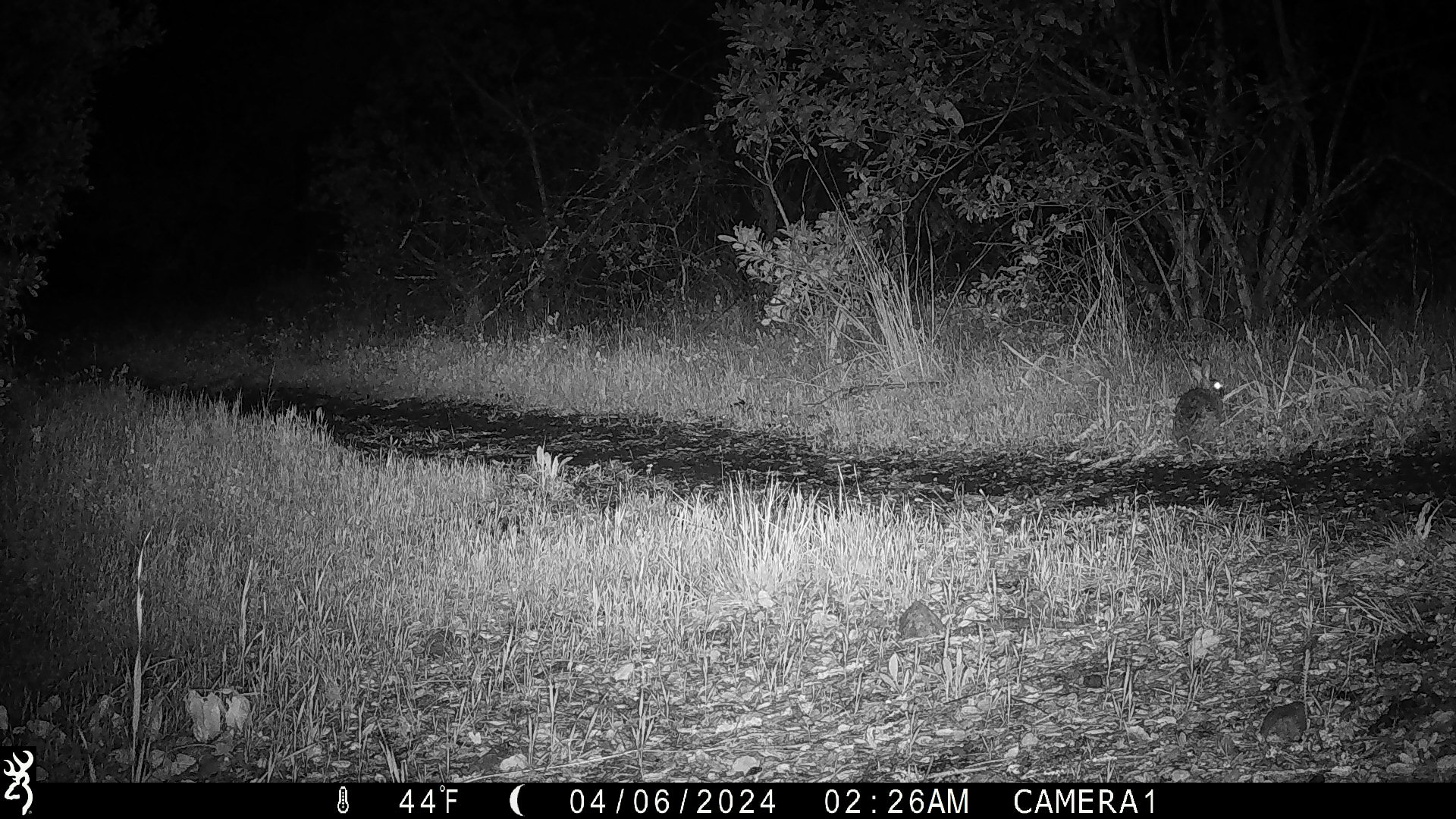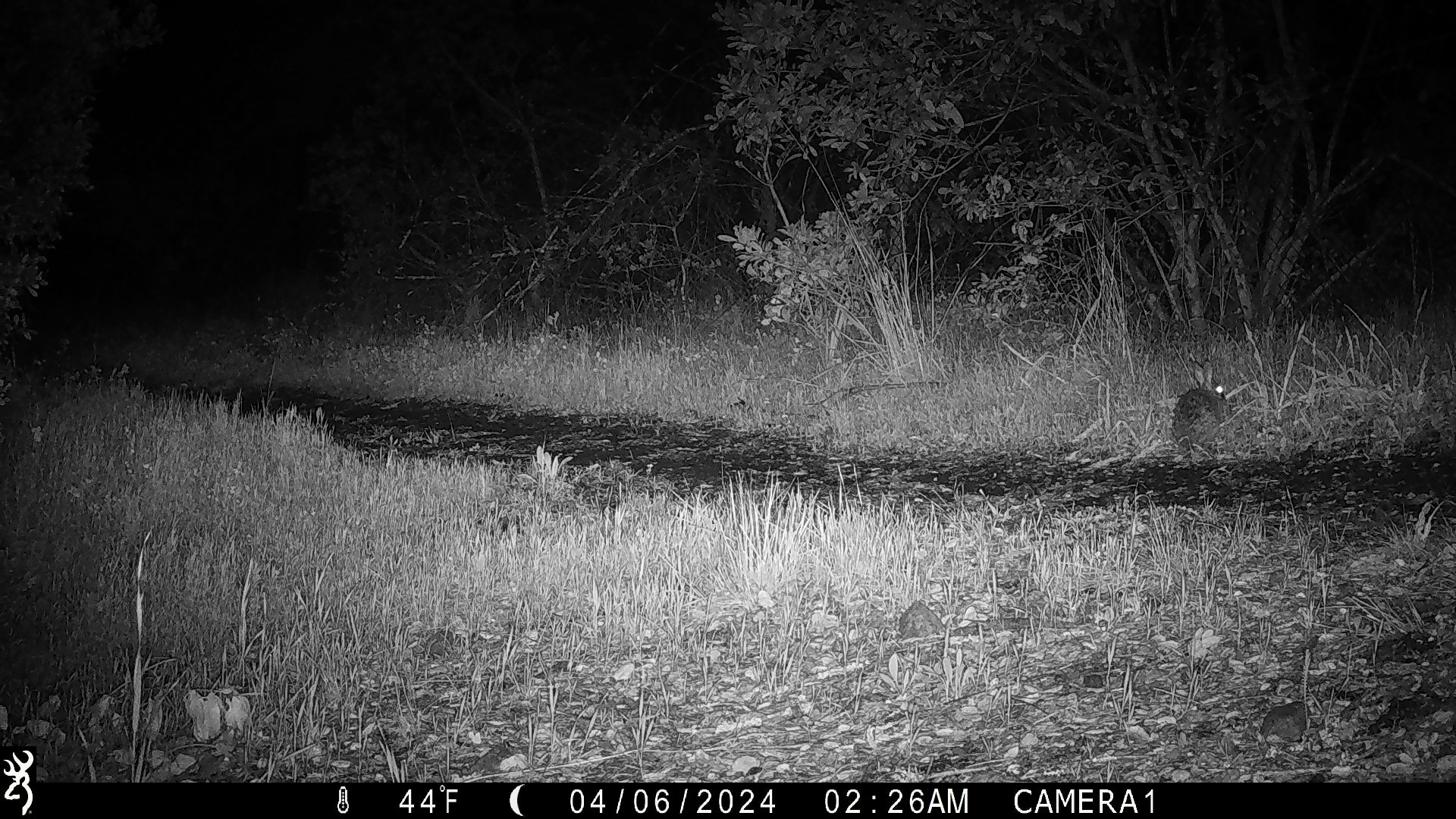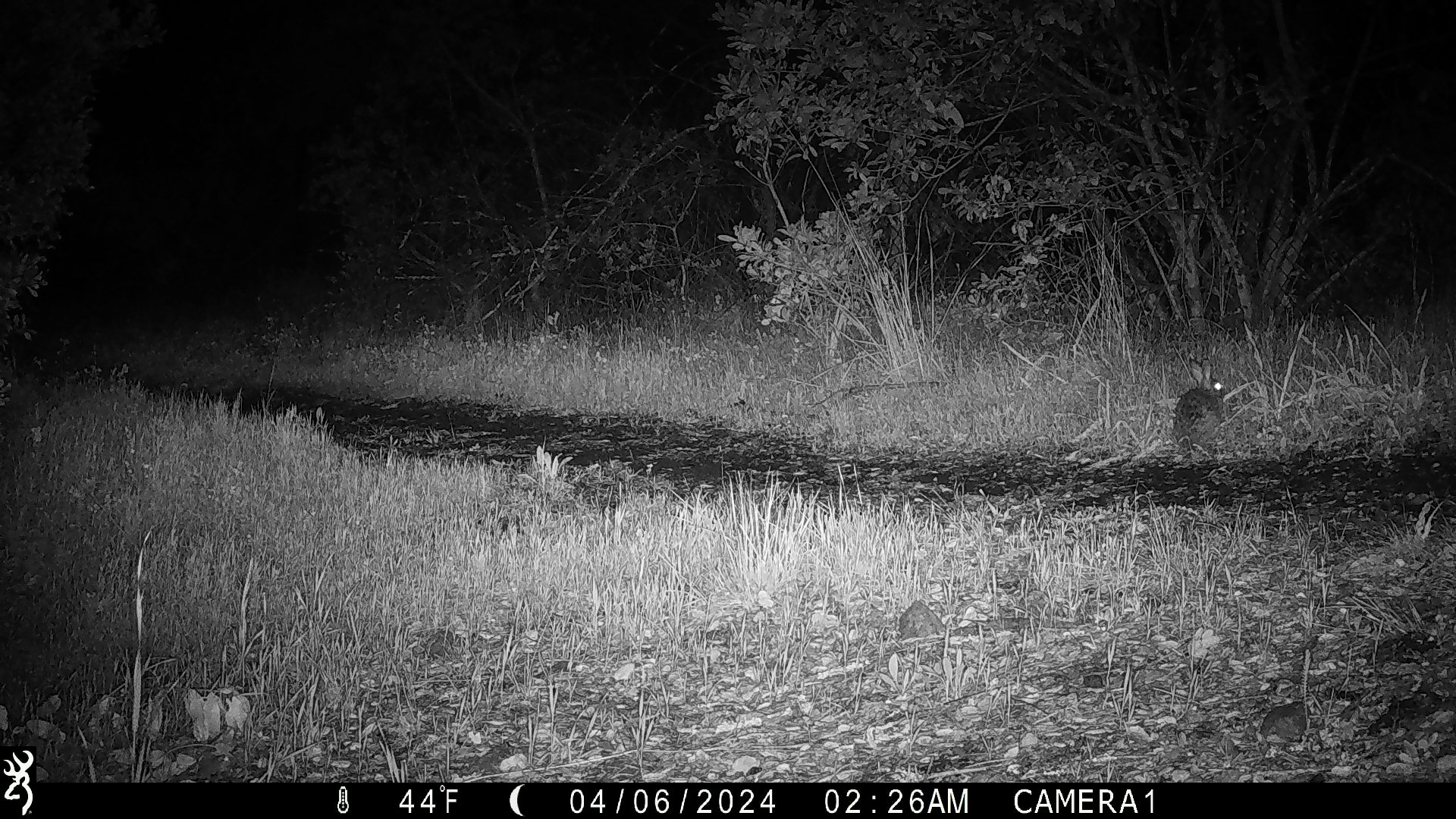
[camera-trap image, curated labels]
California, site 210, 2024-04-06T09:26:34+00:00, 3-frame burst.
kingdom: Animalia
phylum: Chordata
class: Mammalia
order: Lagomorpha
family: Leporidae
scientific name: Leporidae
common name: rabbit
Rabbit (Leporidae).